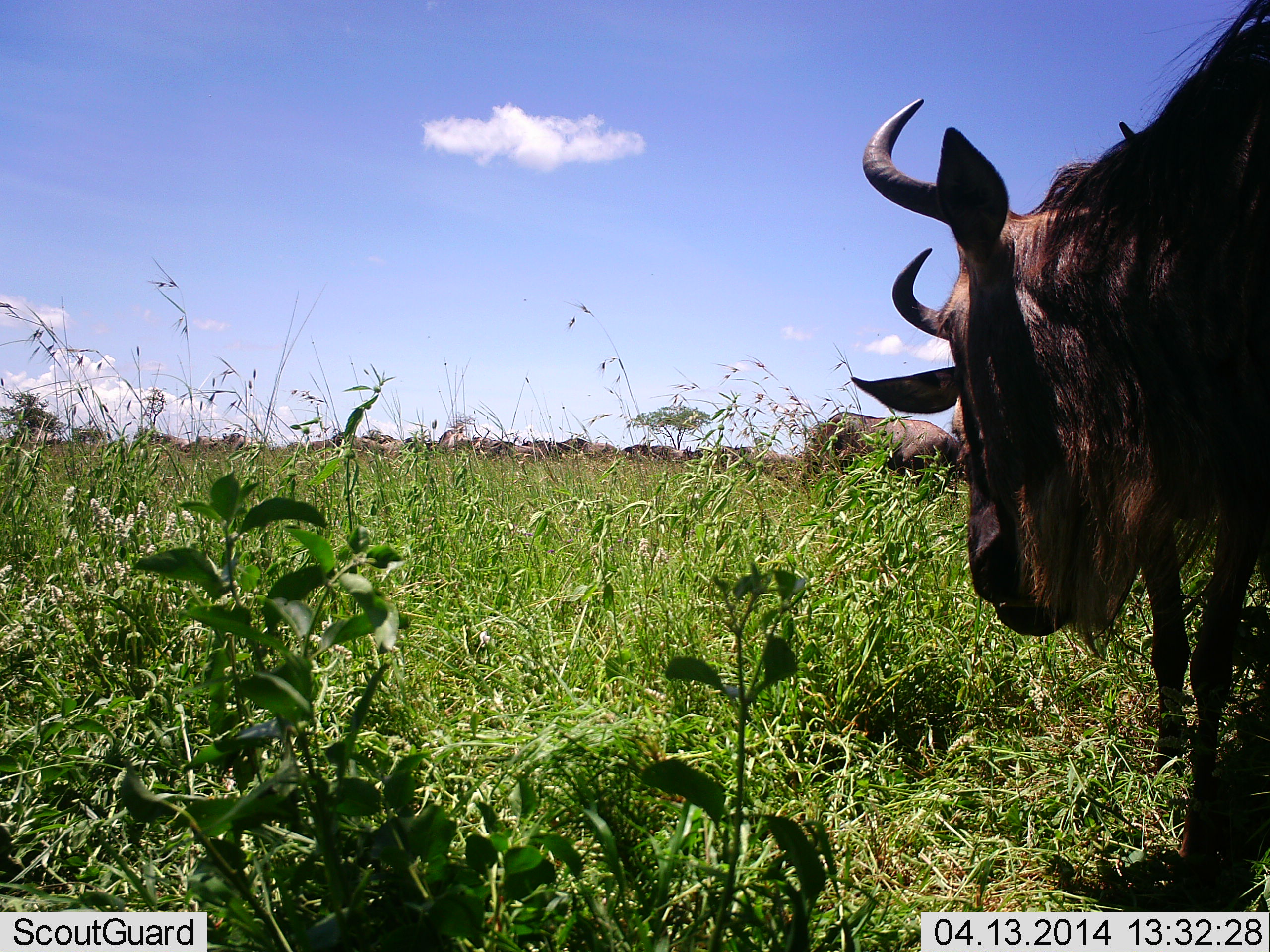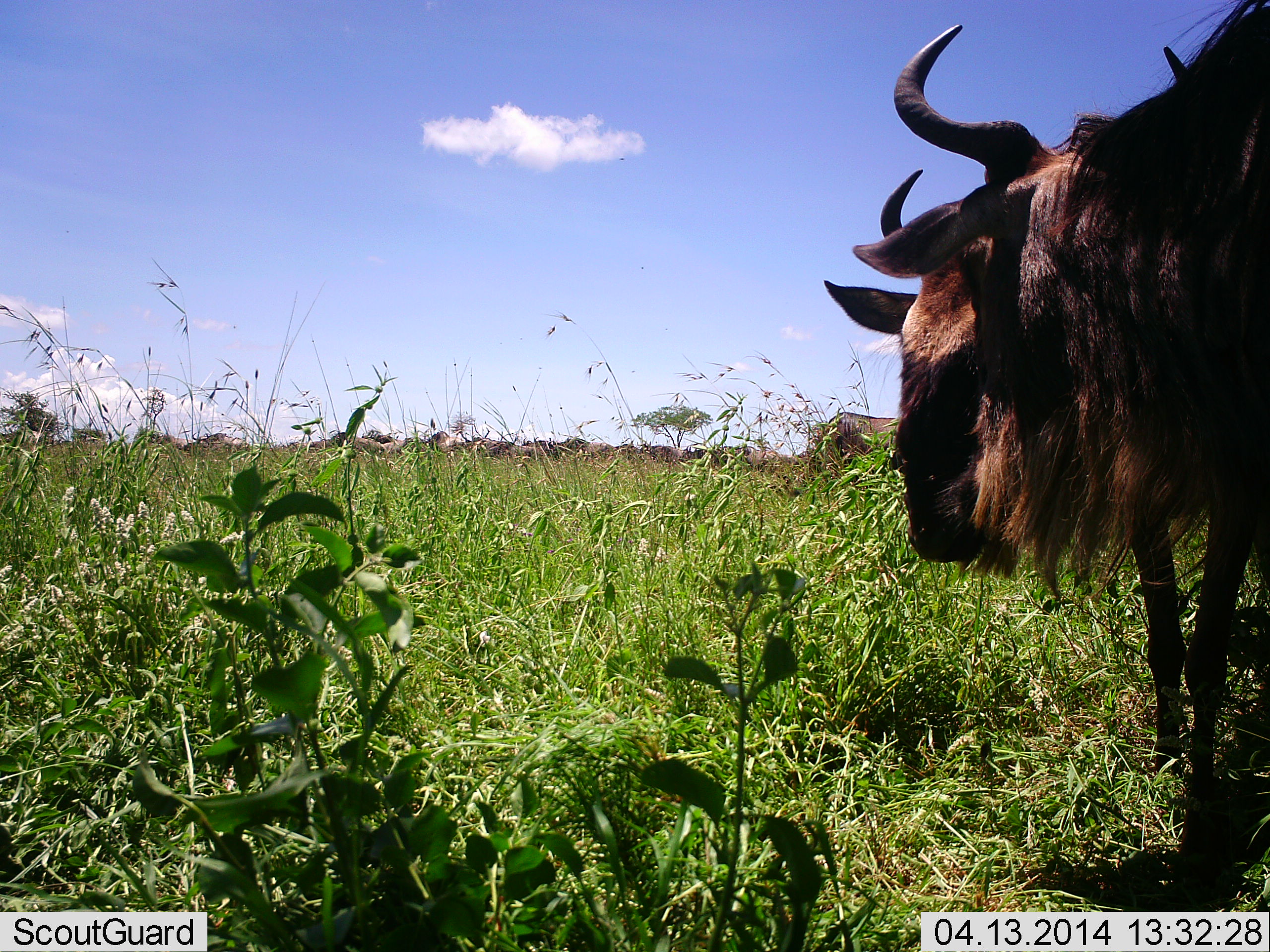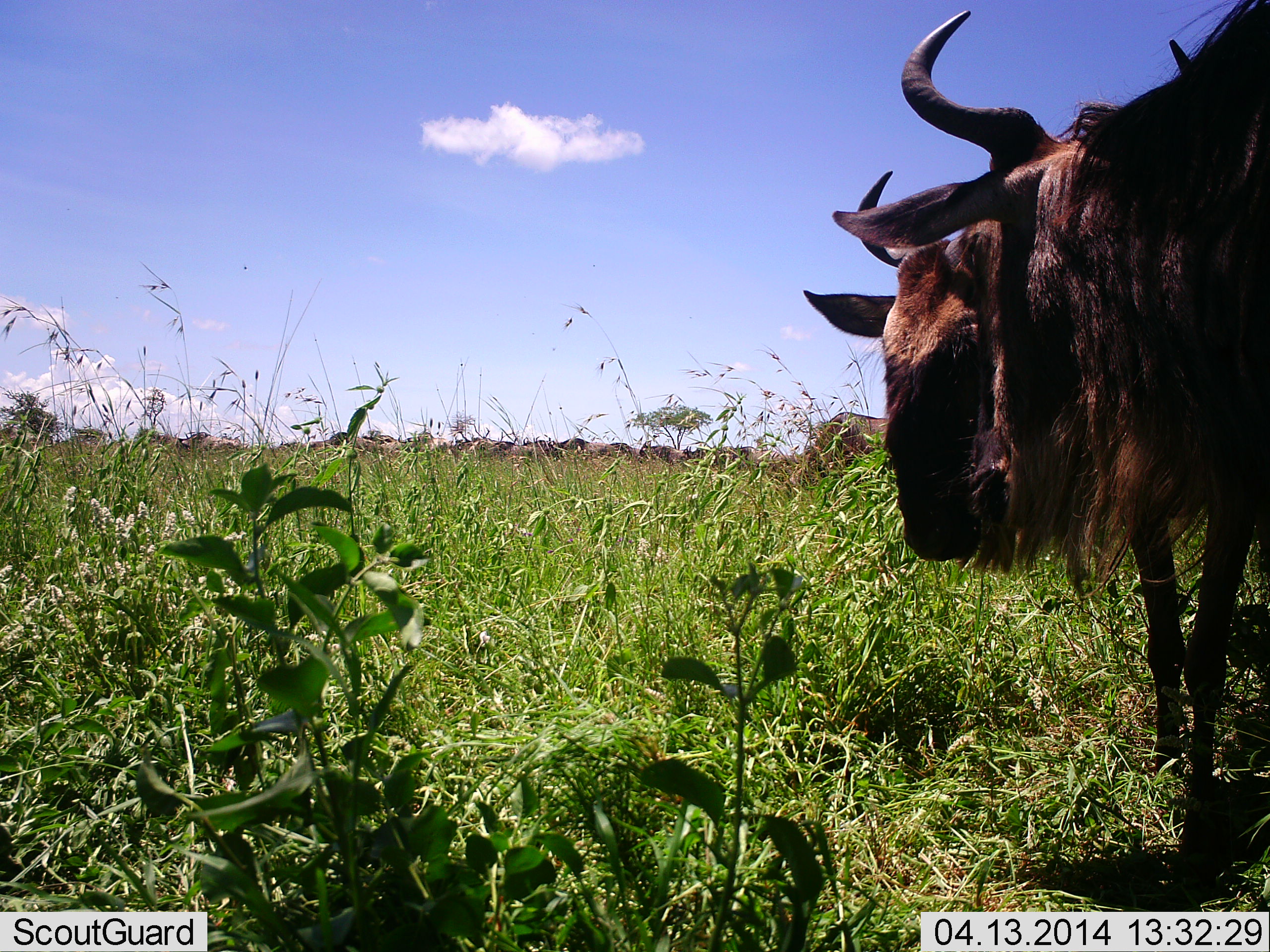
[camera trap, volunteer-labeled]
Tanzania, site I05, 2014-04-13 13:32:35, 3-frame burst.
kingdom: Animalia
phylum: Chordata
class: Mammalia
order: Artiodactyla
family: Bovidae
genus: Connochaetes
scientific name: Connochaetes taurinus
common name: blue wildebeest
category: wildebeest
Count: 2.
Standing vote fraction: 50%.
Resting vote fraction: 10%.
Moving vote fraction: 20%.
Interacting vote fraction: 30%.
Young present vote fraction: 0%.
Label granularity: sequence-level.